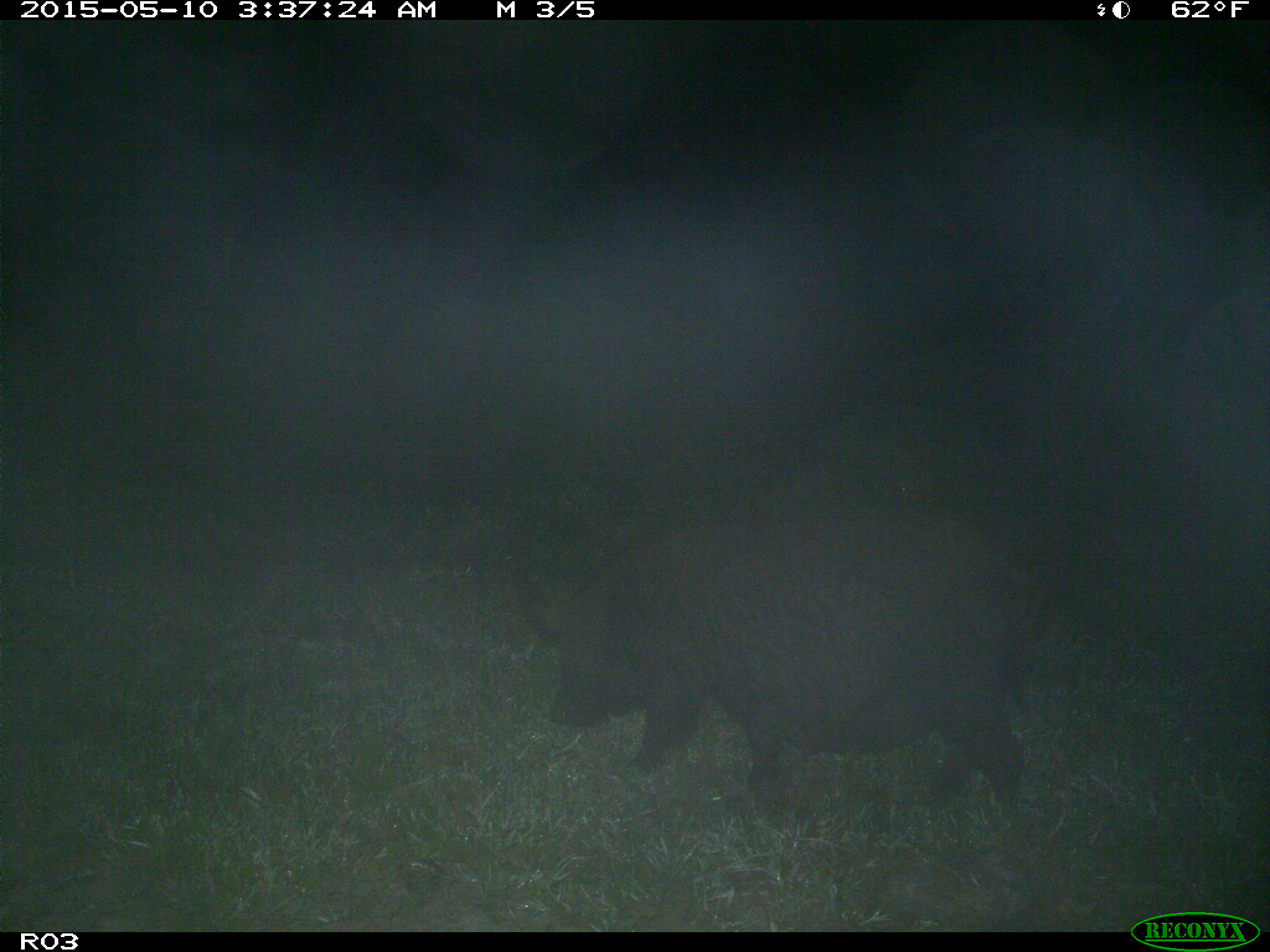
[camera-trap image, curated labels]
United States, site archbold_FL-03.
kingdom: Animalia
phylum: Chordata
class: Mammalia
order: Artiodactyla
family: Suidae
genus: Sus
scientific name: Sus scrofa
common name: wild boar